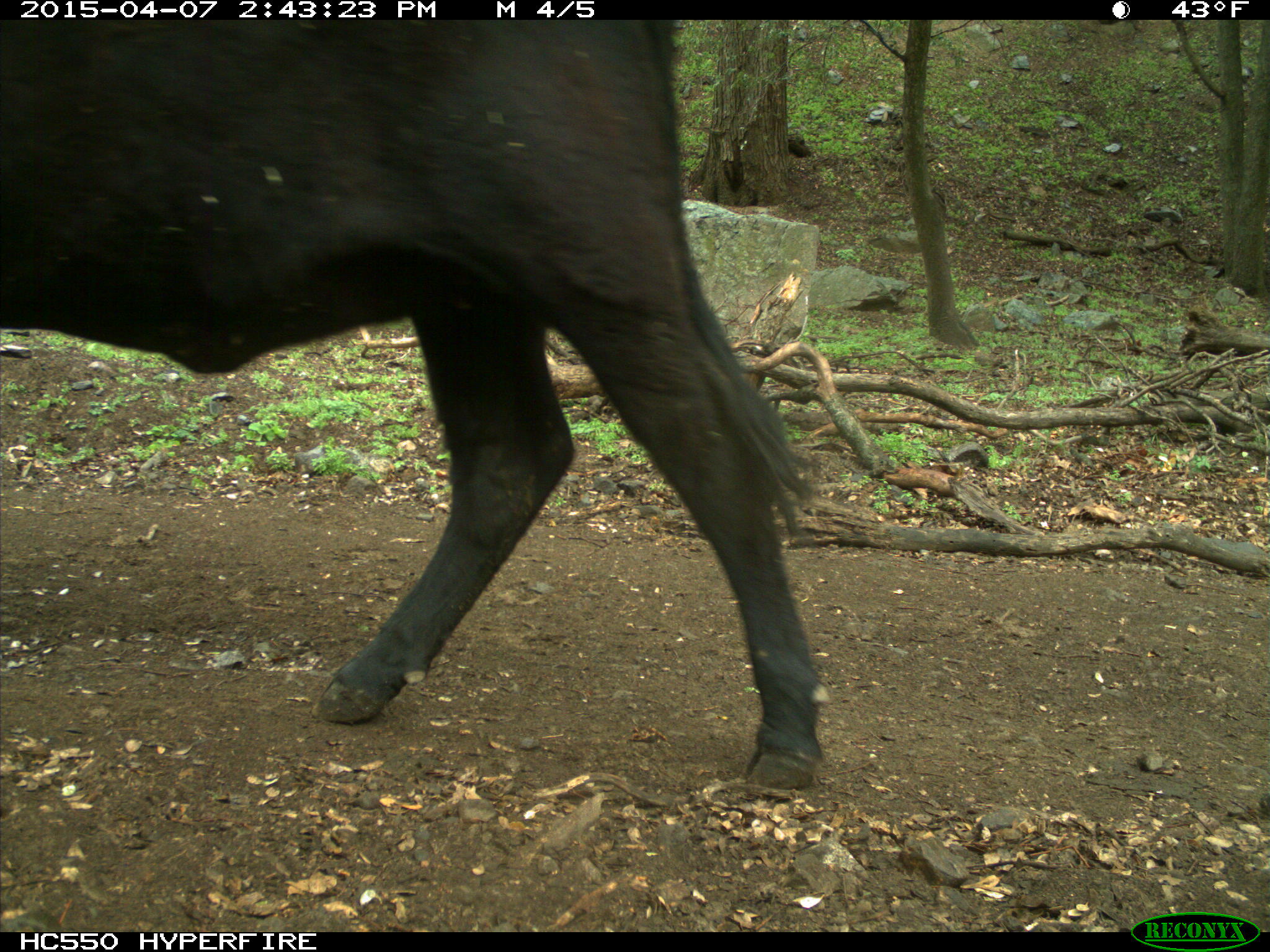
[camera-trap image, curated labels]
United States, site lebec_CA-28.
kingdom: Animalia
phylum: Chordata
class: Mammalia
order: Artiodactyla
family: Bovidae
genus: Bos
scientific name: Bos taurus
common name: domestic cow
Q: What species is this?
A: Bos taurus (domestic cow).